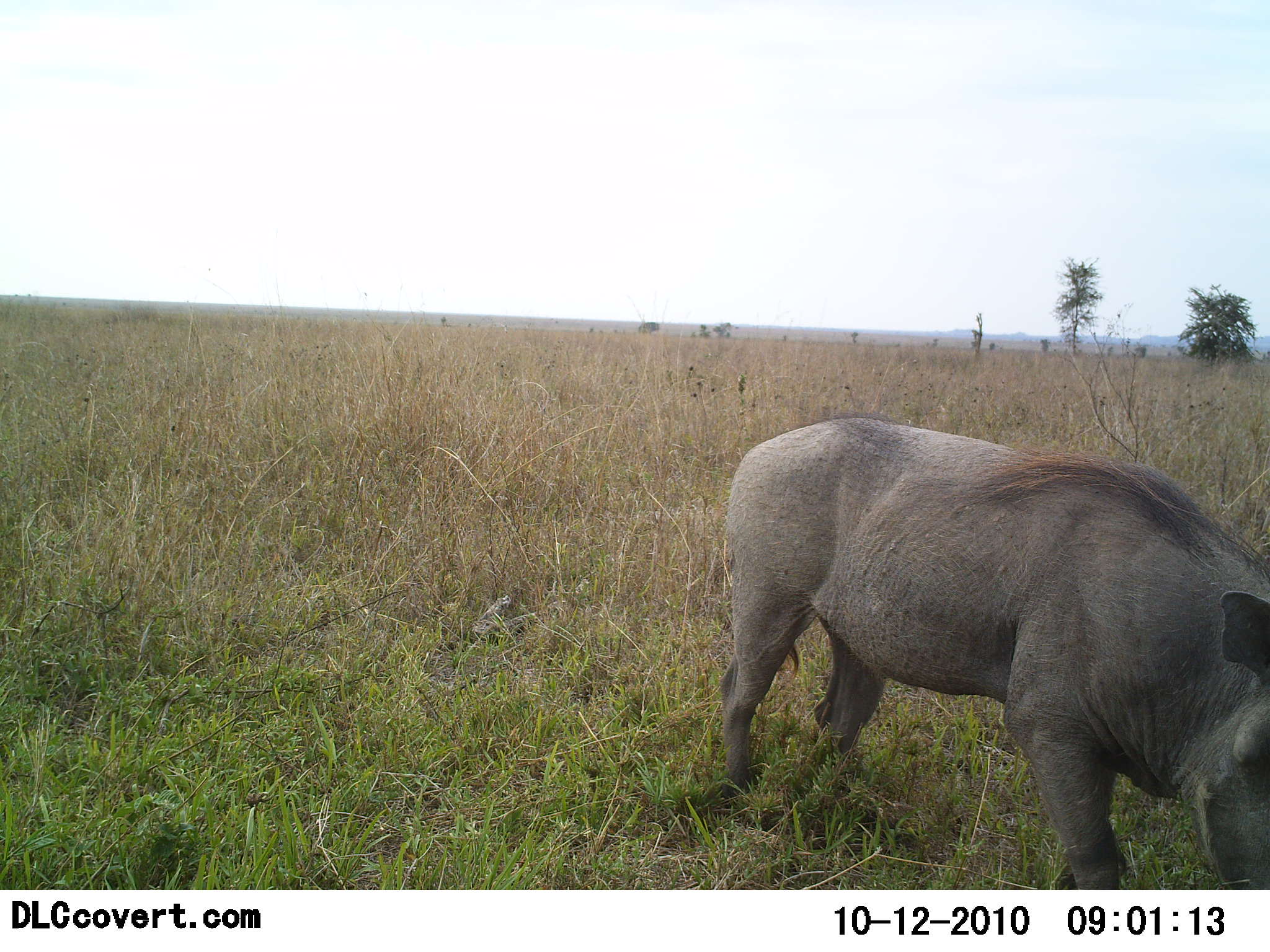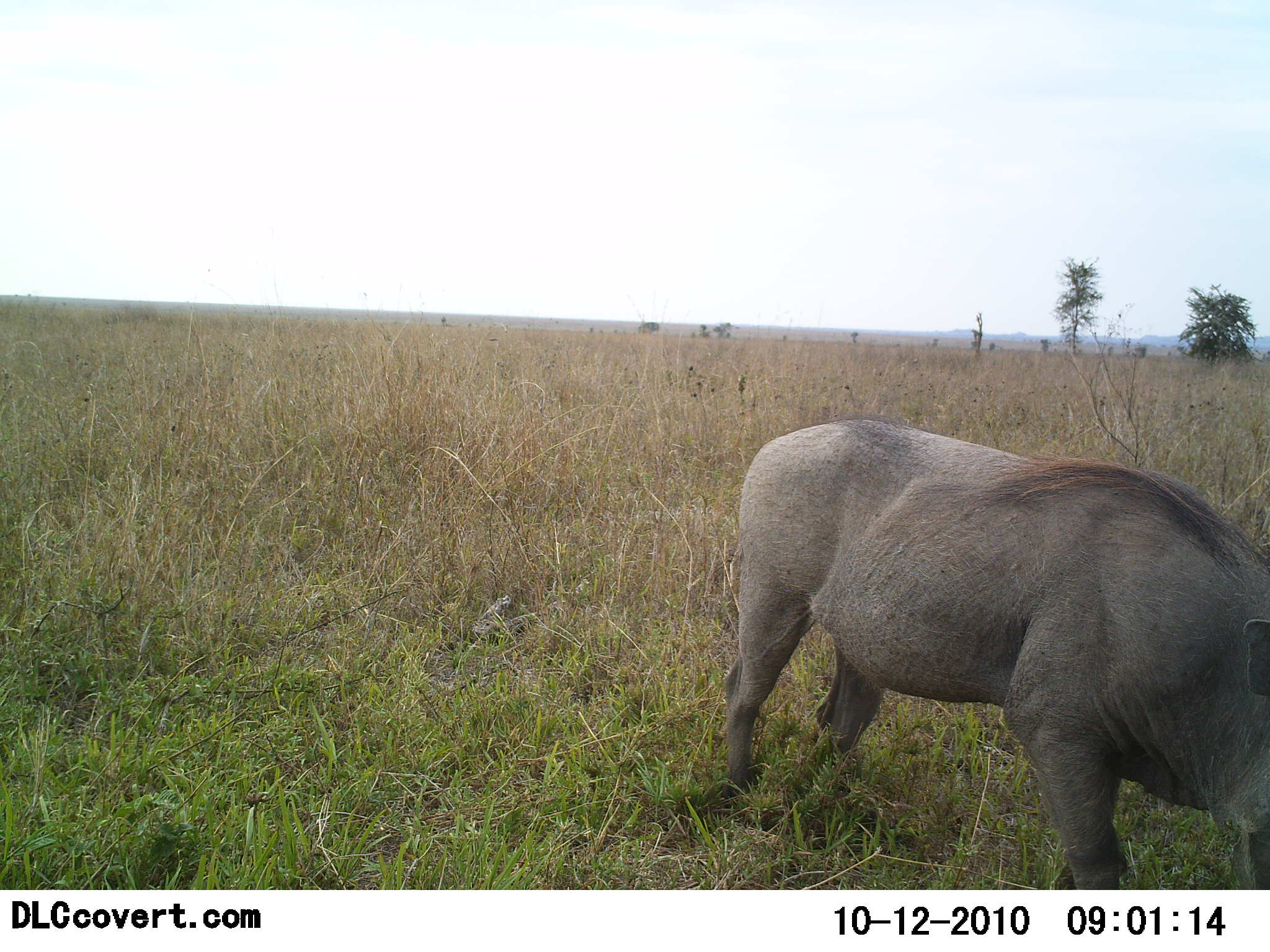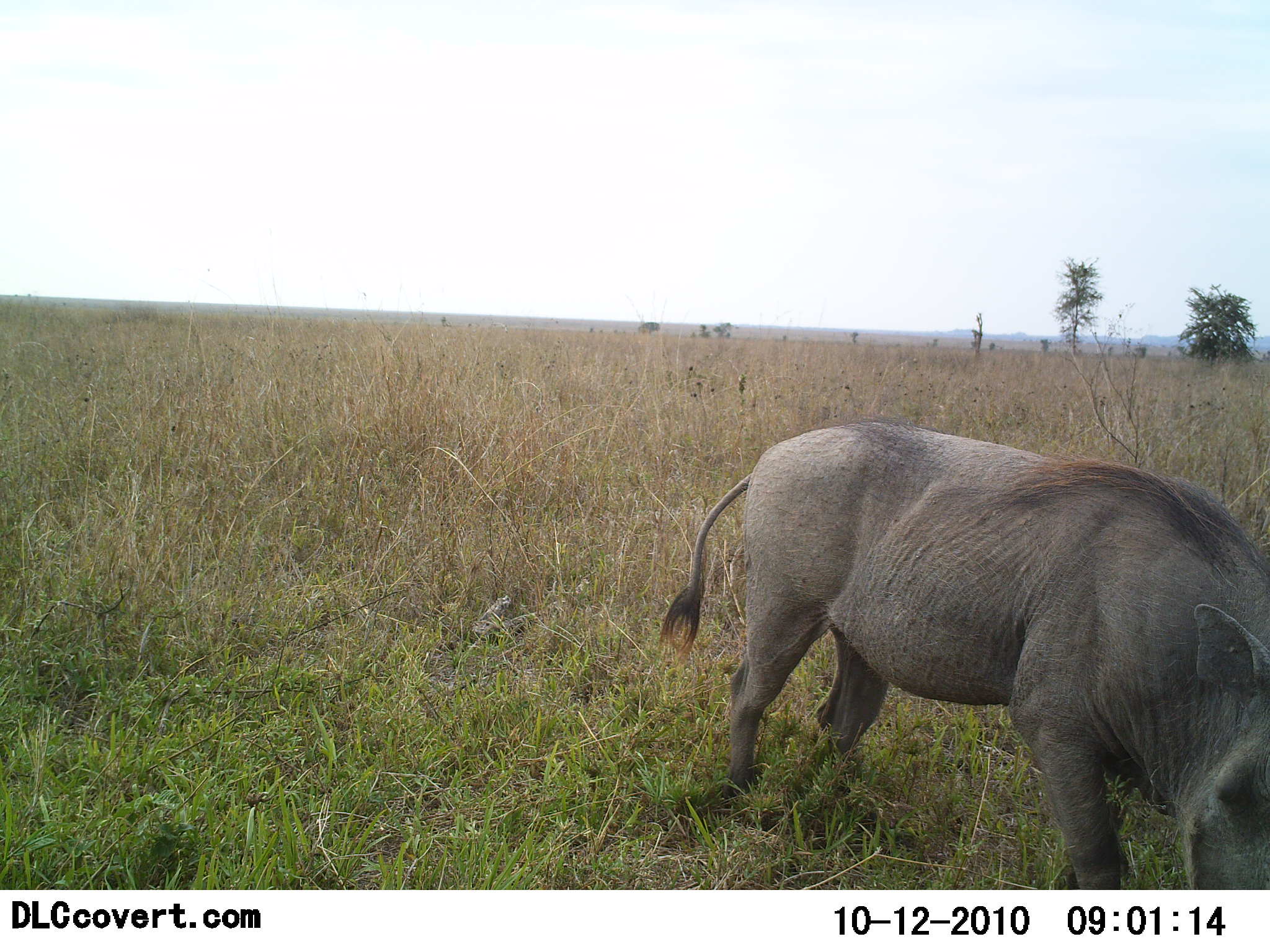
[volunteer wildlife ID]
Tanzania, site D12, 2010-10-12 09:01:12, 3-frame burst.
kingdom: Animalia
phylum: Chordata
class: Mammalia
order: Artiodactyla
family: Suidae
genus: Phacochoerus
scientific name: Phacochoerus africanus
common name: warthog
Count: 1.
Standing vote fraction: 50%.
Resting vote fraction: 0%.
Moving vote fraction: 11%.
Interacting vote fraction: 0%.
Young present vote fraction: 0%.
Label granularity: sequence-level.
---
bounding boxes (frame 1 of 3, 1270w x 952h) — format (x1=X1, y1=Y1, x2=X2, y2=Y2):
animal: (x1=708, y1=415, x2=1270, y2=891)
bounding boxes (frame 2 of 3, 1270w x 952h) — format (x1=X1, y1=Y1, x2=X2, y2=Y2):
animal: (x1=714, y1=416, x2=1270, y2=891)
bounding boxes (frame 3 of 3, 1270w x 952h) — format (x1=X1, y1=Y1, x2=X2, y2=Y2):
animal: (x1=653, y1=415, x2=1270, y2=890)